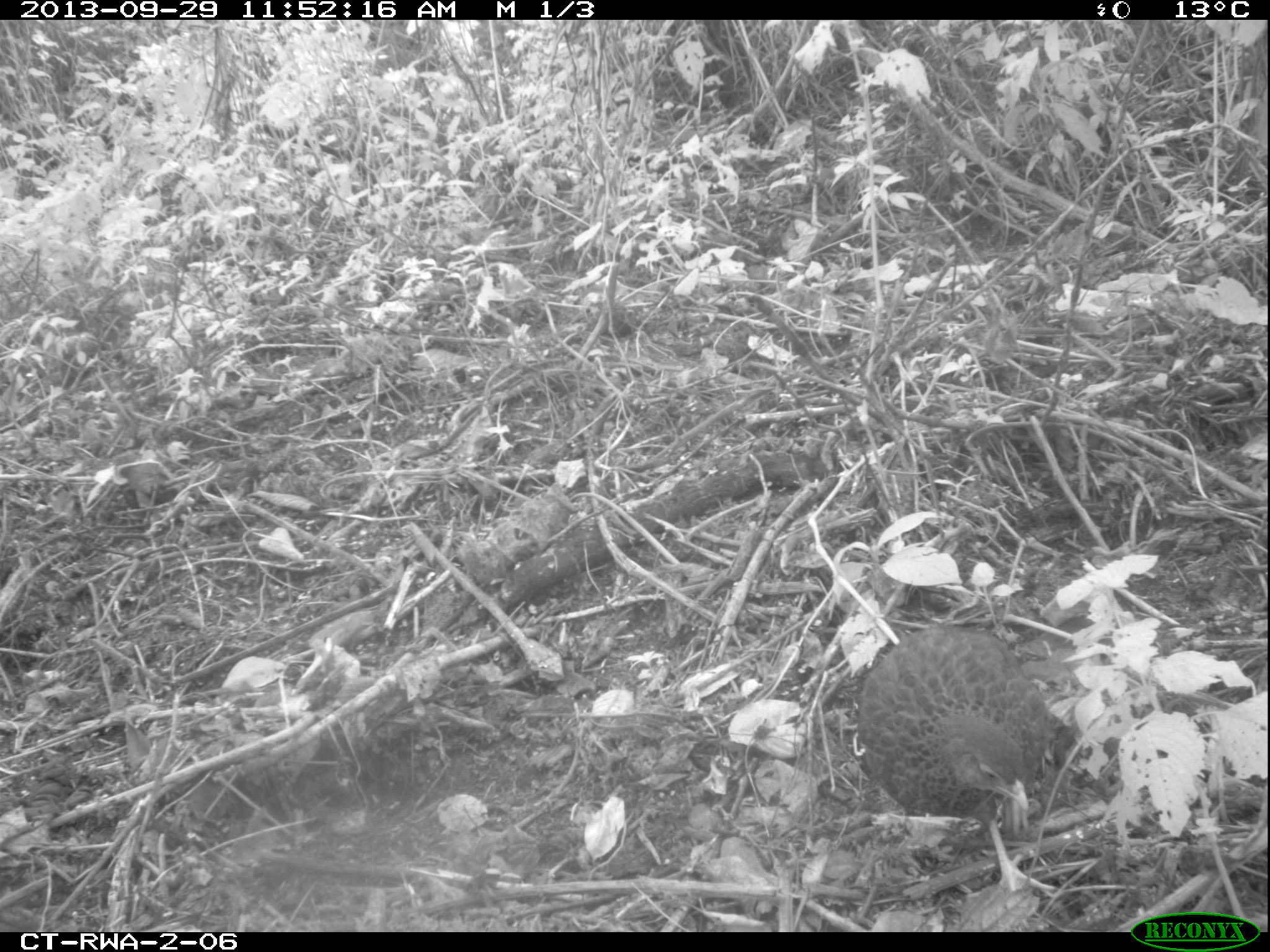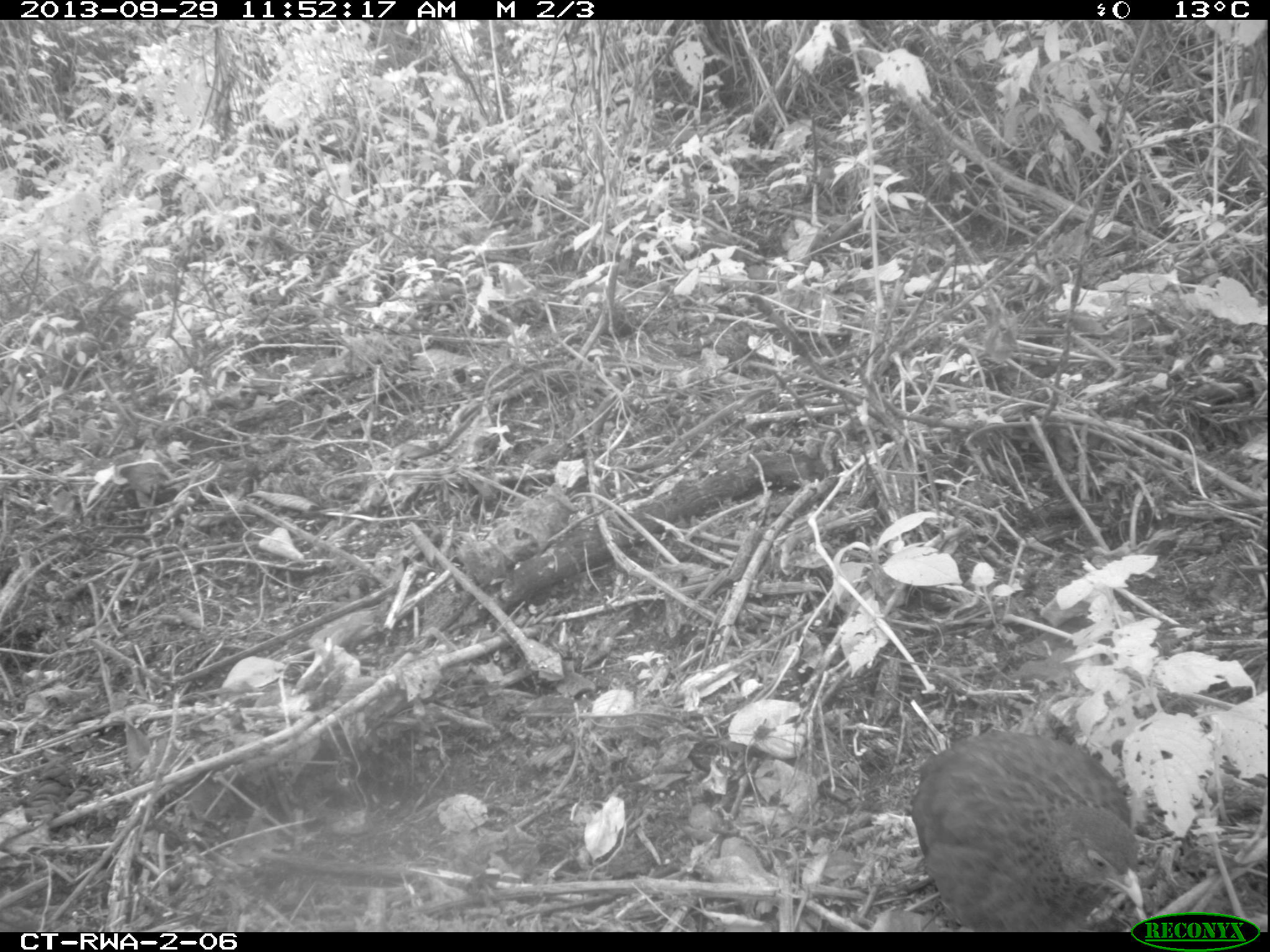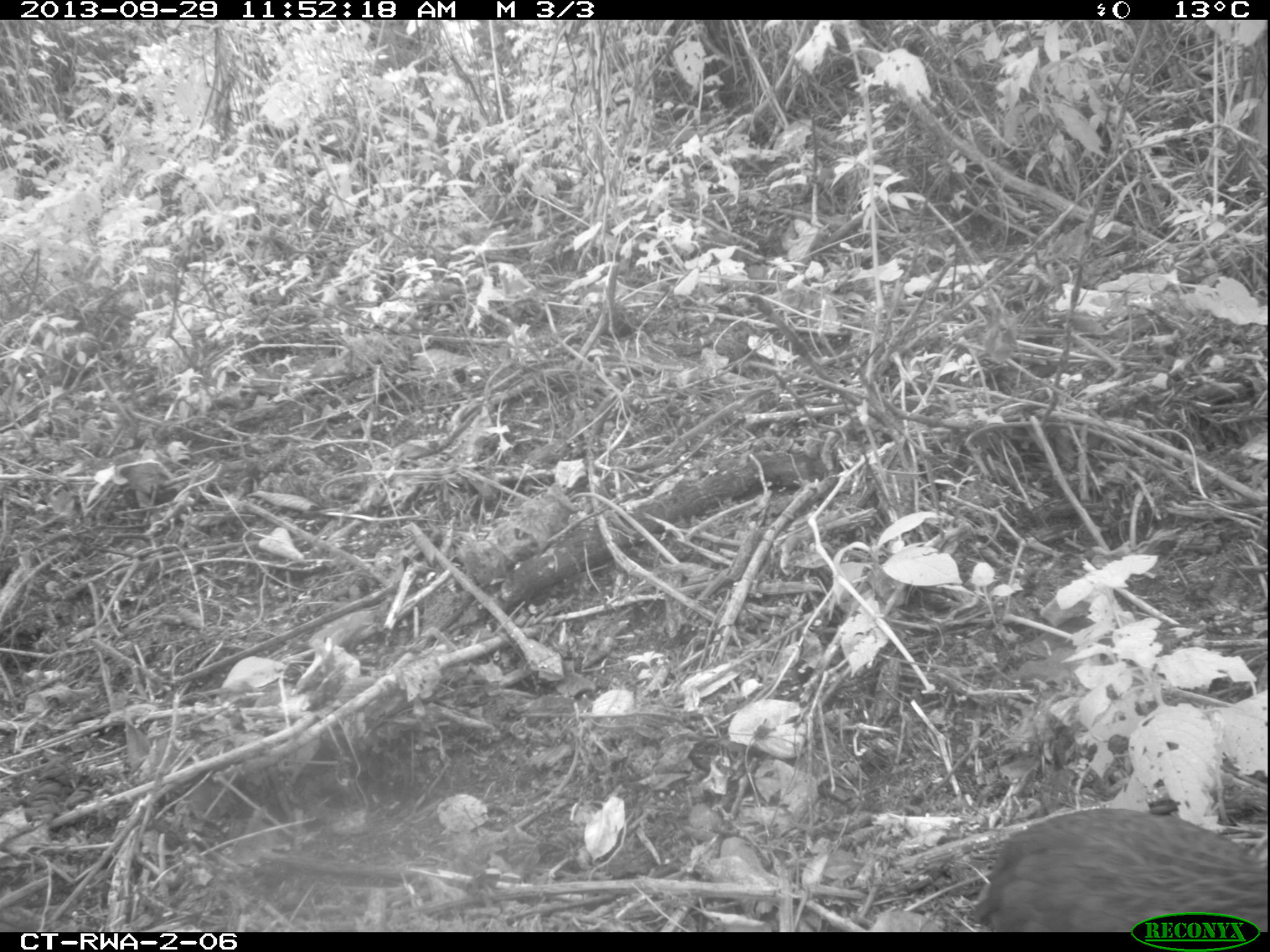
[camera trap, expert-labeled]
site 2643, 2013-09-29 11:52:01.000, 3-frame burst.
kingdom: Animalia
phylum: Chordata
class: Aves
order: Galliformes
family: Phasianidae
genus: Pternistis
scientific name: Pternistis nobilis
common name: handsome francolin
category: francolinus nobilis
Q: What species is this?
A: Francolinus nobilis (handsome francolin) (Pternistis nobilis).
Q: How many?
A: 1.